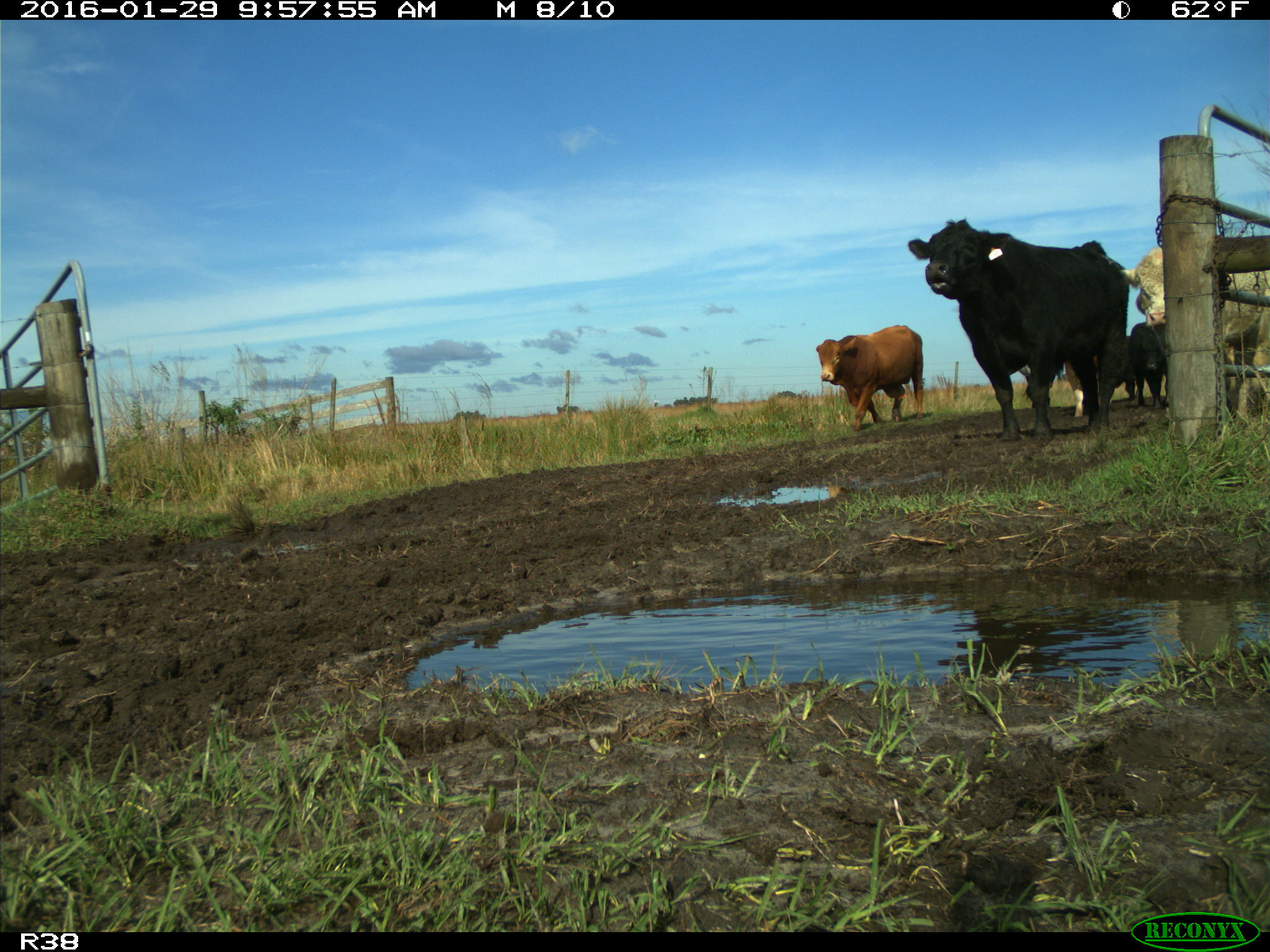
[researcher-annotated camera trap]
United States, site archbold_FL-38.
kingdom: Animalia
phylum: Chordata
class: Mammalia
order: Artiodactyla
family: Bovidae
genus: Bos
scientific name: Bos taurus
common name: domestic cow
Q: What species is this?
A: Bos taurus (domestic cow).